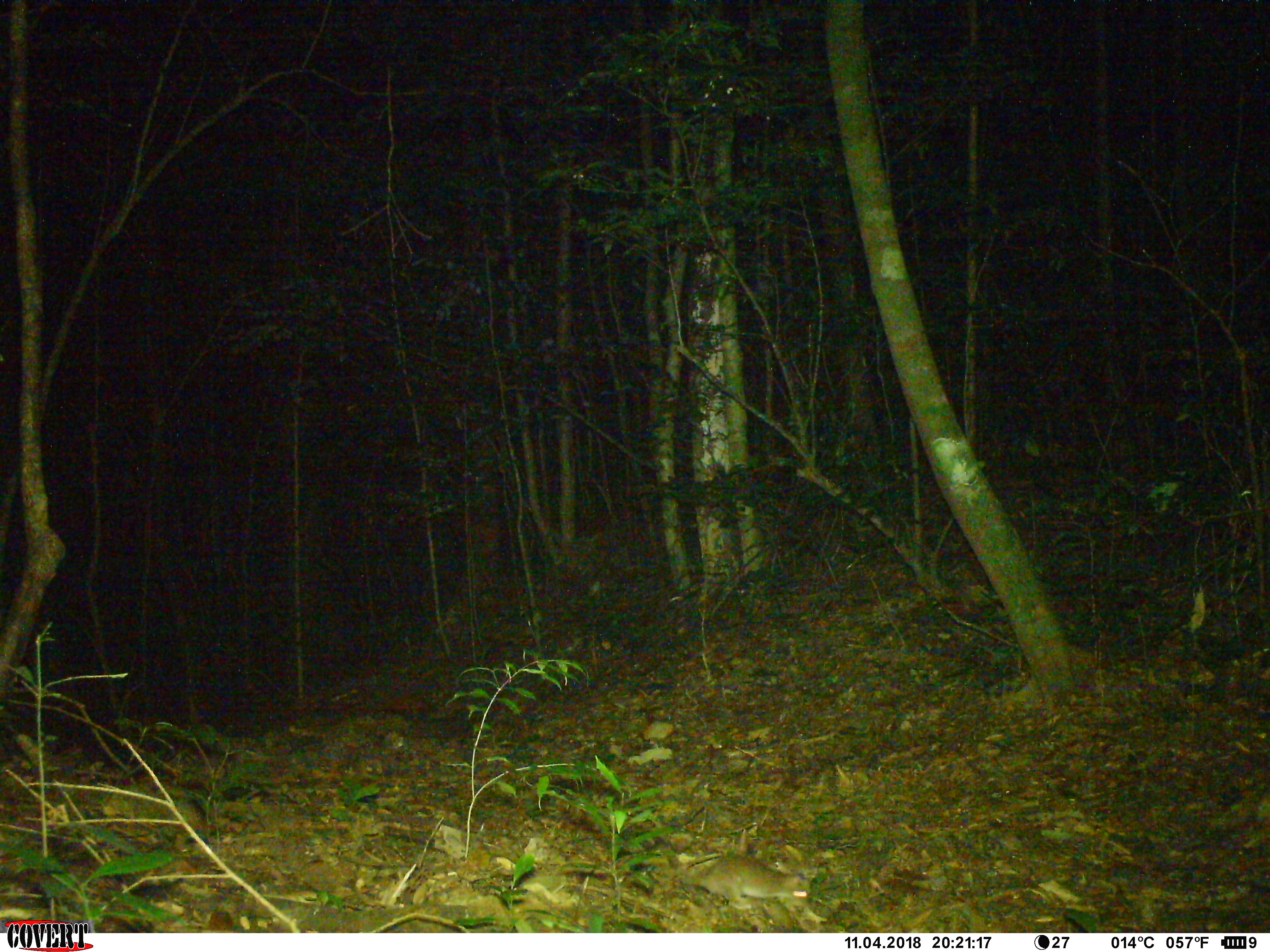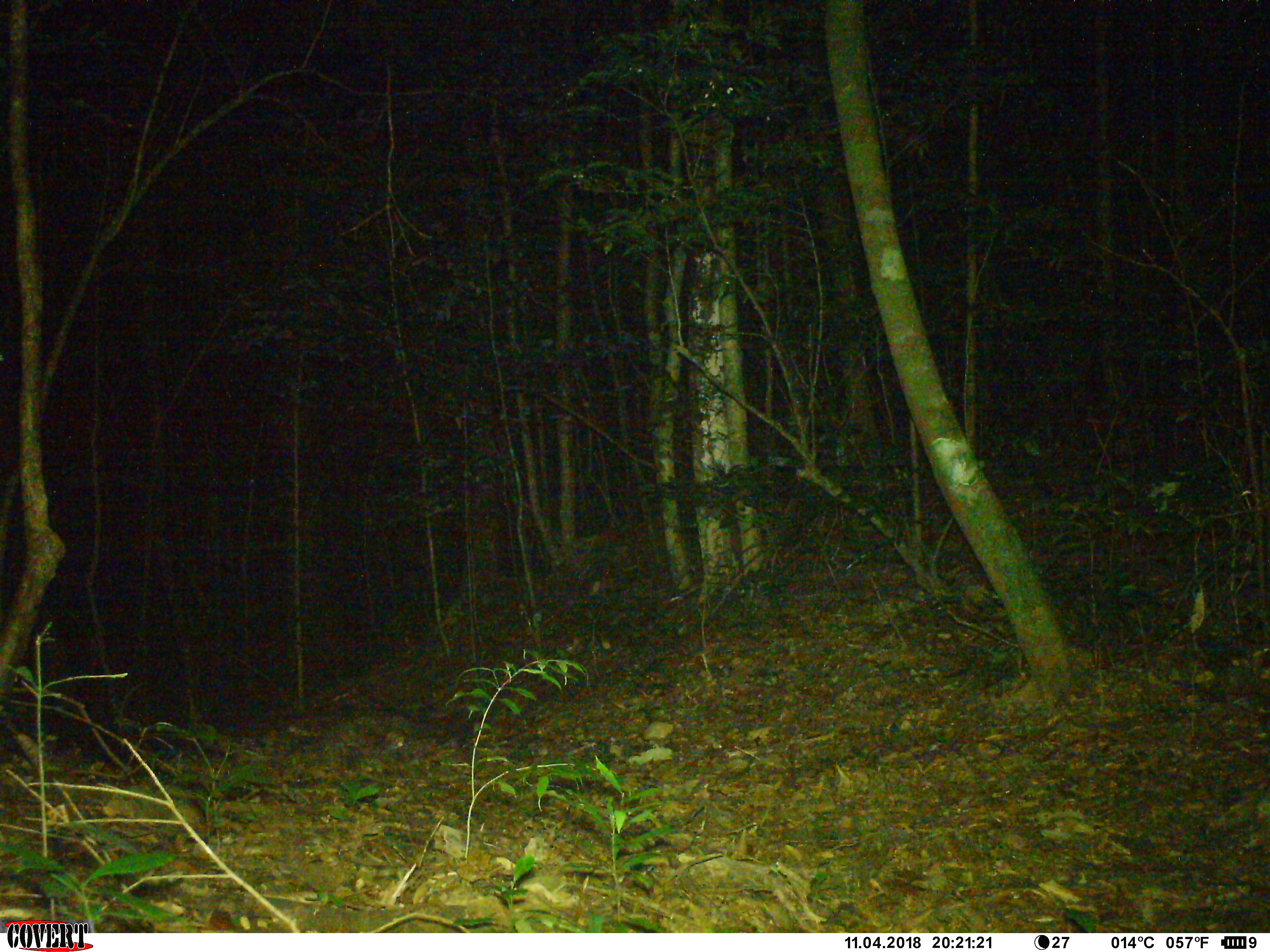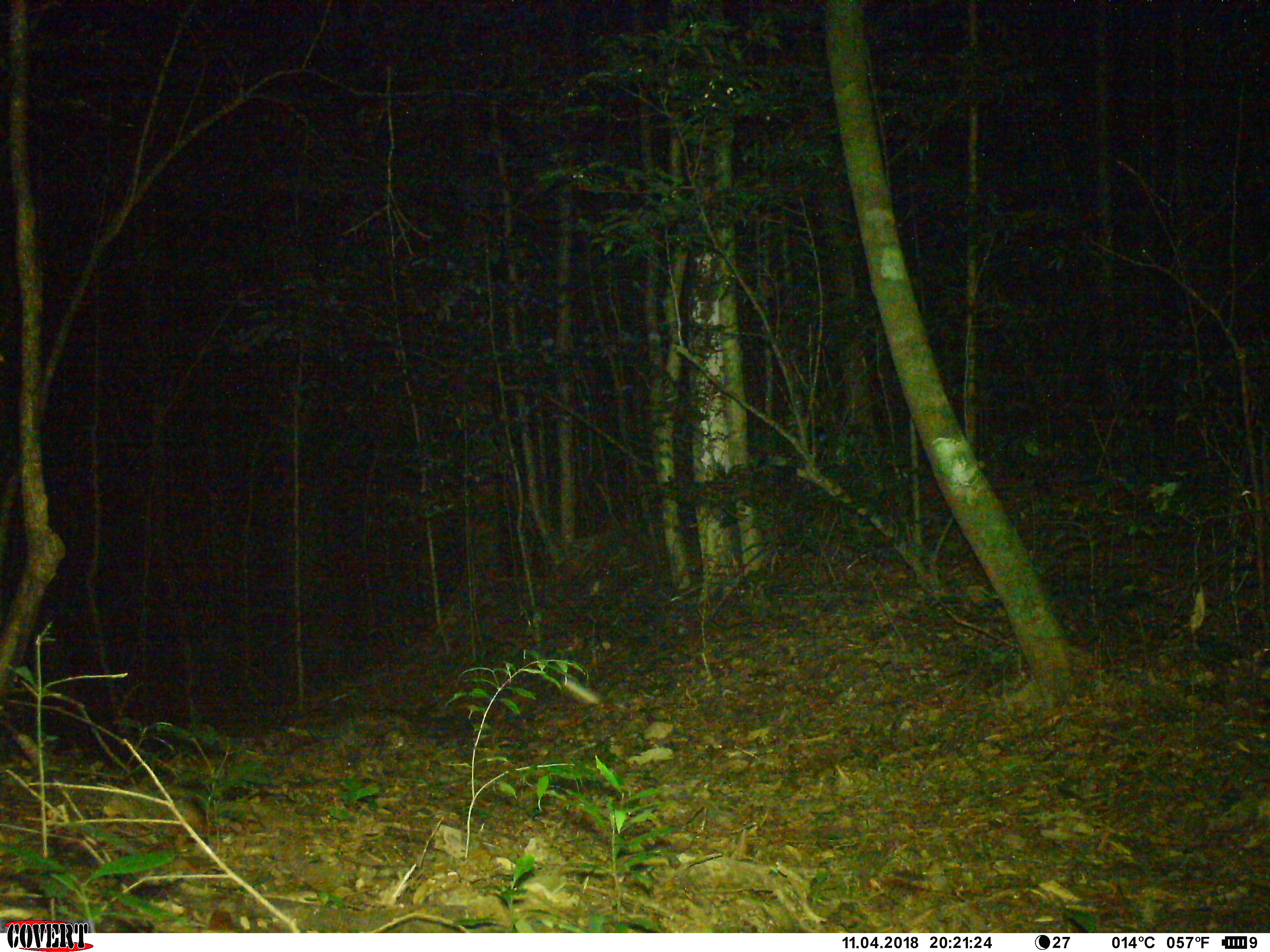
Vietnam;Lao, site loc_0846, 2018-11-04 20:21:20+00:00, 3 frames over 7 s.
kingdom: Animalia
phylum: Chordata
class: Mammalia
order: Rodentia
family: Muridae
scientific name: Muridae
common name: old-world mice and rats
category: unidentified murid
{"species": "unidentified murid (old-world mice and rats) (Muridae)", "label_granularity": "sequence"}